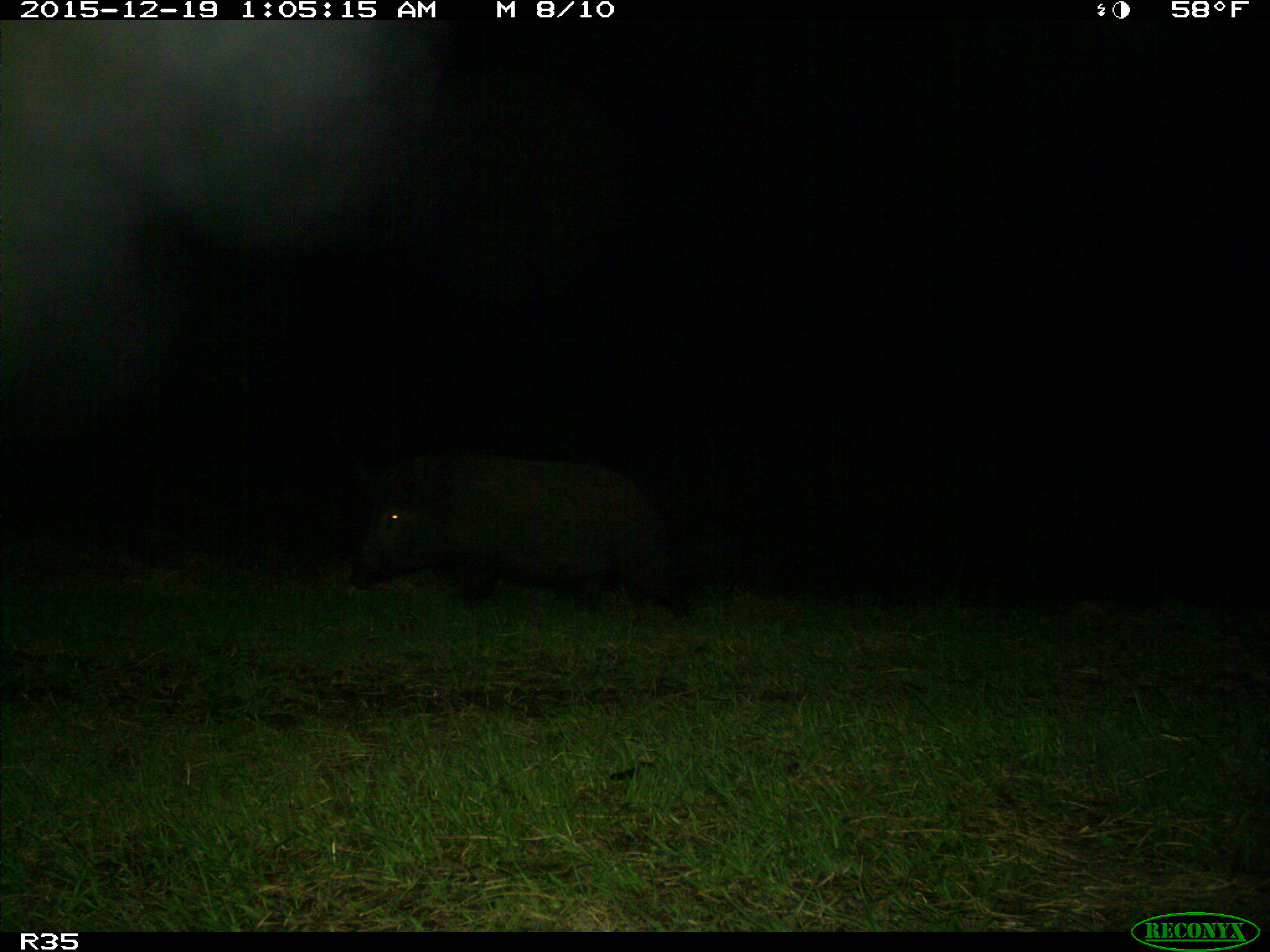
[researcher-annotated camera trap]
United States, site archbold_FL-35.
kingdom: Animalia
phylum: Chordata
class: Mammalia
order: Artiodactyla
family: Suidae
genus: Sus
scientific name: Sus scrofa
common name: wild boar